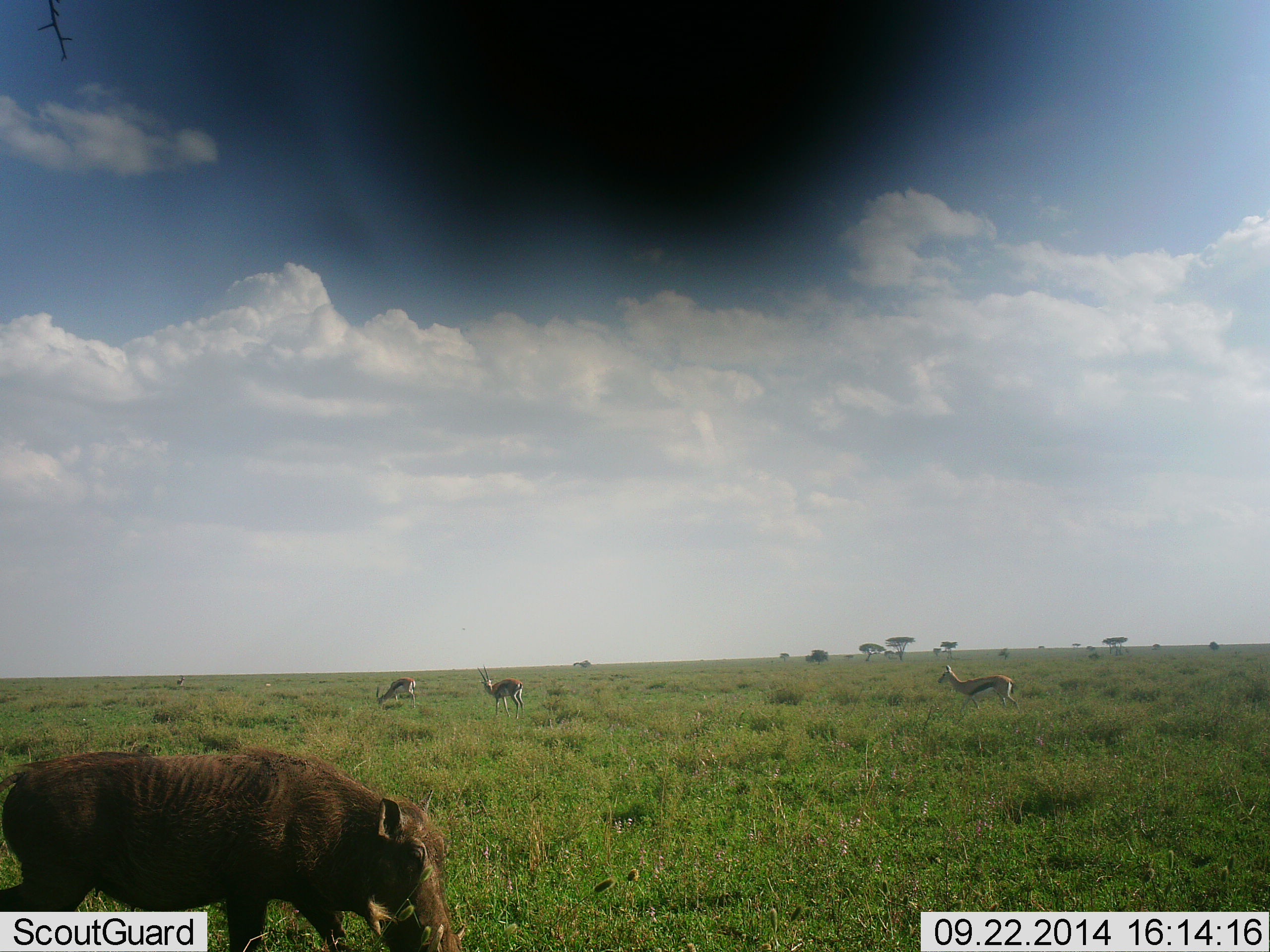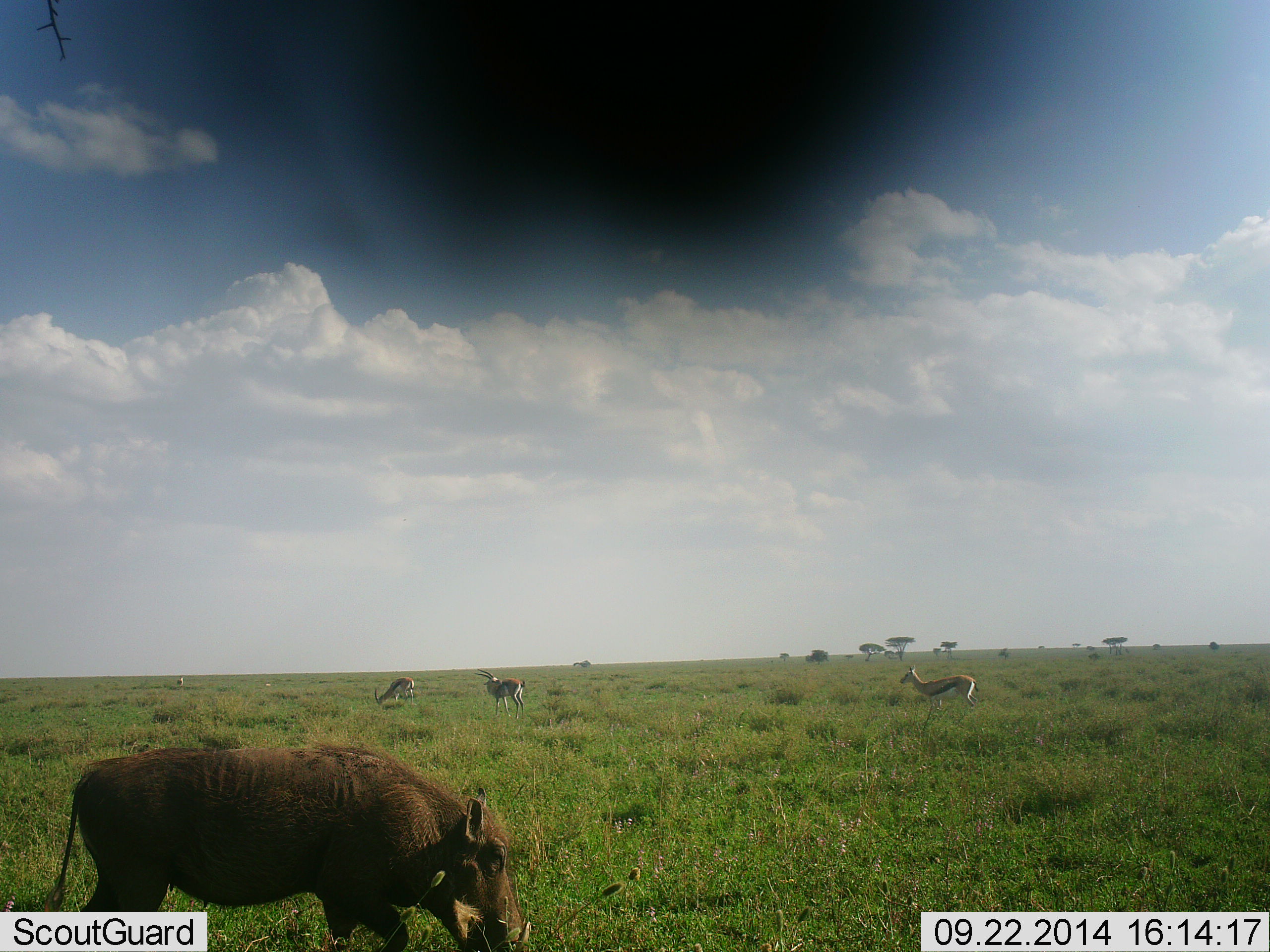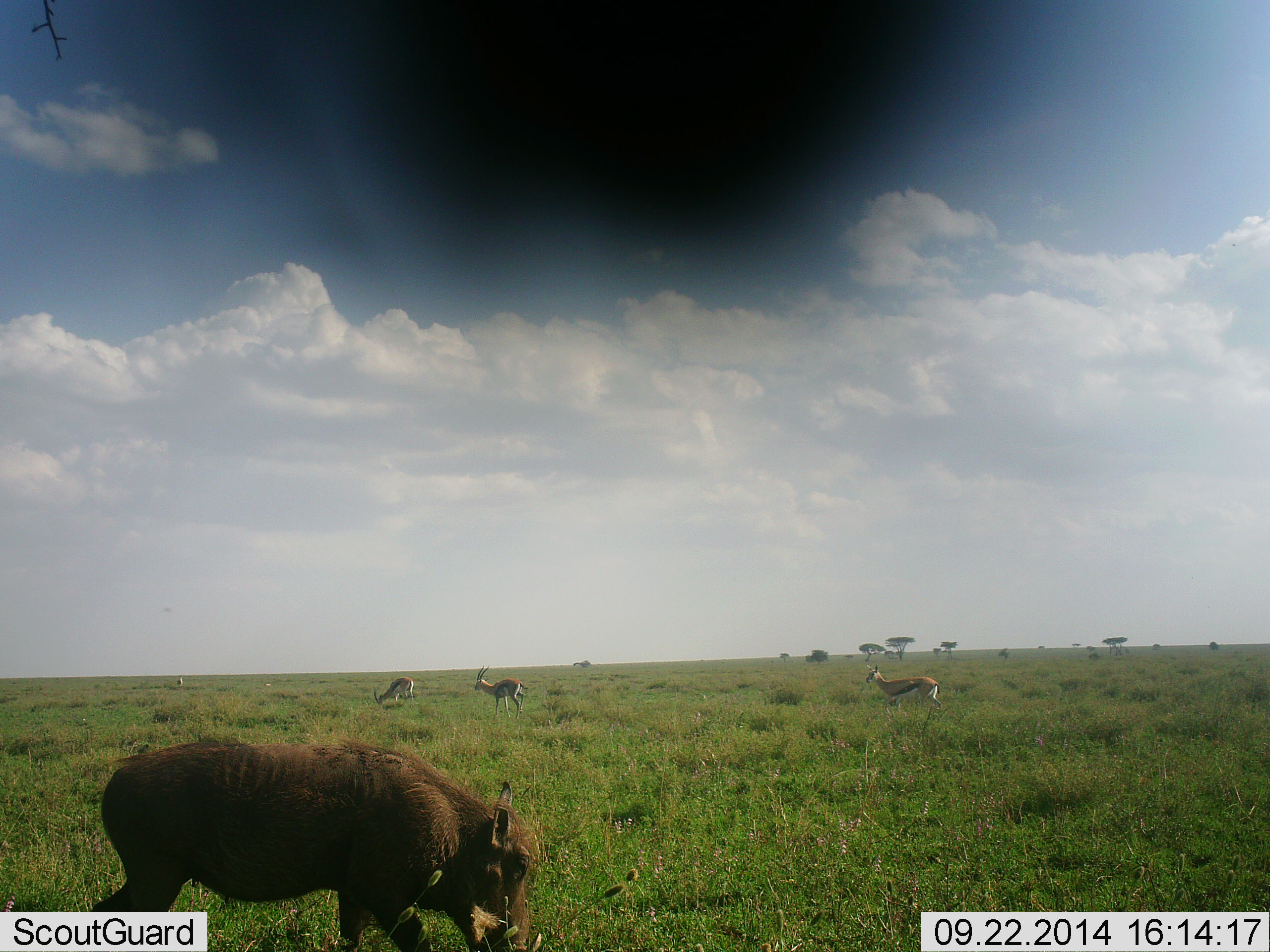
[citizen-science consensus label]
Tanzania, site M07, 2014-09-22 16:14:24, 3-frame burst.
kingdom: Animalia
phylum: Chordata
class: Mammalia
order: Artiodactyla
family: Bovidae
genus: Eudorcas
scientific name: Eudorcas thomsonii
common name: thomson's gazelle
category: gazellethomsons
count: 3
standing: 73%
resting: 0%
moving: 64%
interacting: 0%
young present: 0%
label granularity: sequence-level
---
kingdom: Animalia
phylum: Chordata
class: Mammalia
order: Artiodactyla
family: Suidae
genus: Phacochoerus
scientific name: Phacochoerus africanus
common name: warthog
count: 1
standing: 27%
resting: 0%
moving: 36%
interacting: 0%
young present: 0%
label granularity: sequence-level